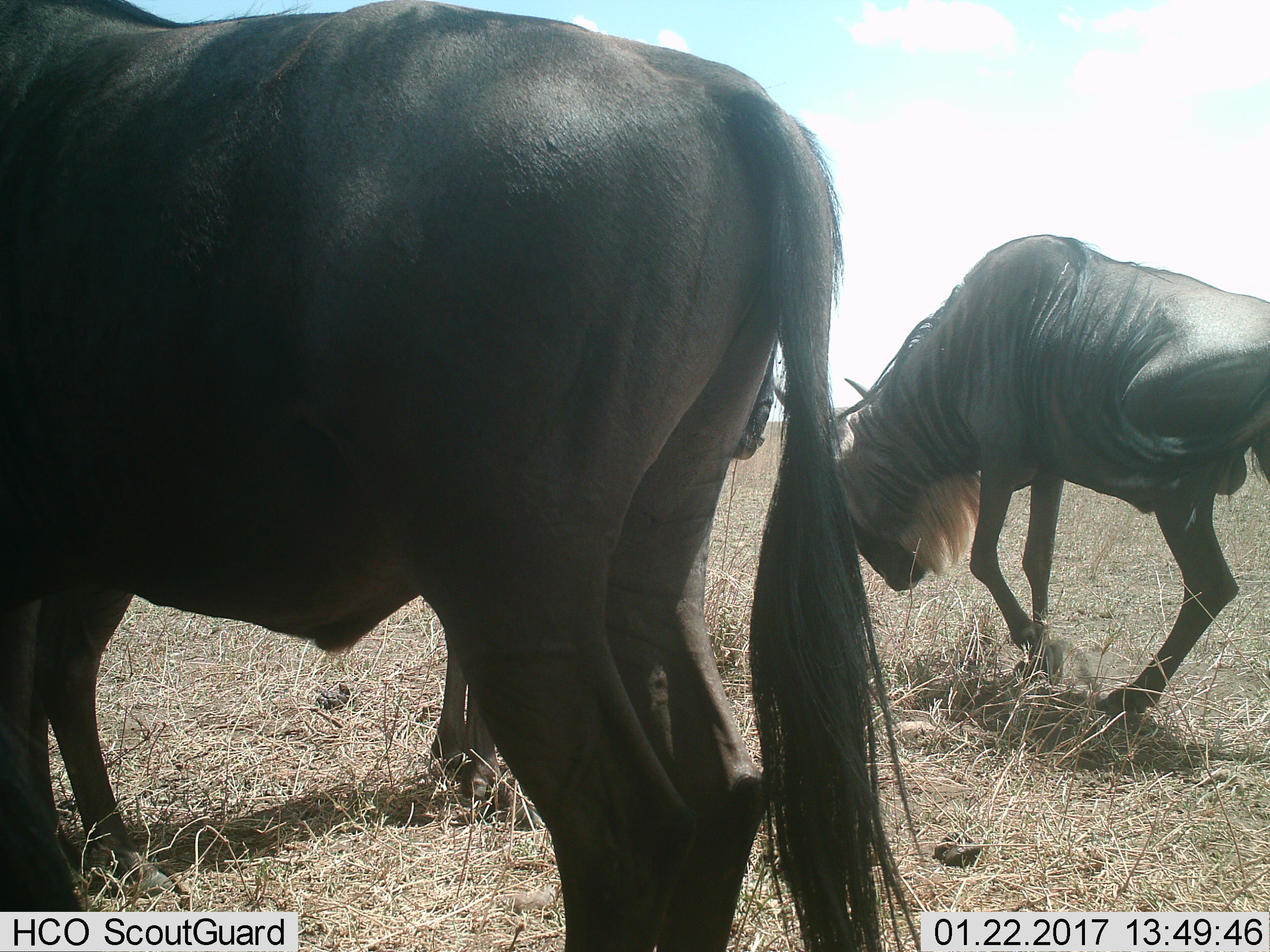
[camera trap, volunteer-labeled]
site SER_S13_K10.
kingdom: Animalia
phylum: Chordata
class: Mammalia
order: Artiodactyla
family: Bovidae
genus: Connochaetes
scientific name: Connochaetes taurinus taurinus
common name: blue wildebeest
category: wildebeestblue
Wildebeestblue (blue wildebeest) (Connochaetes taurinus taurinus), count 3. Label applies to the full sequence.